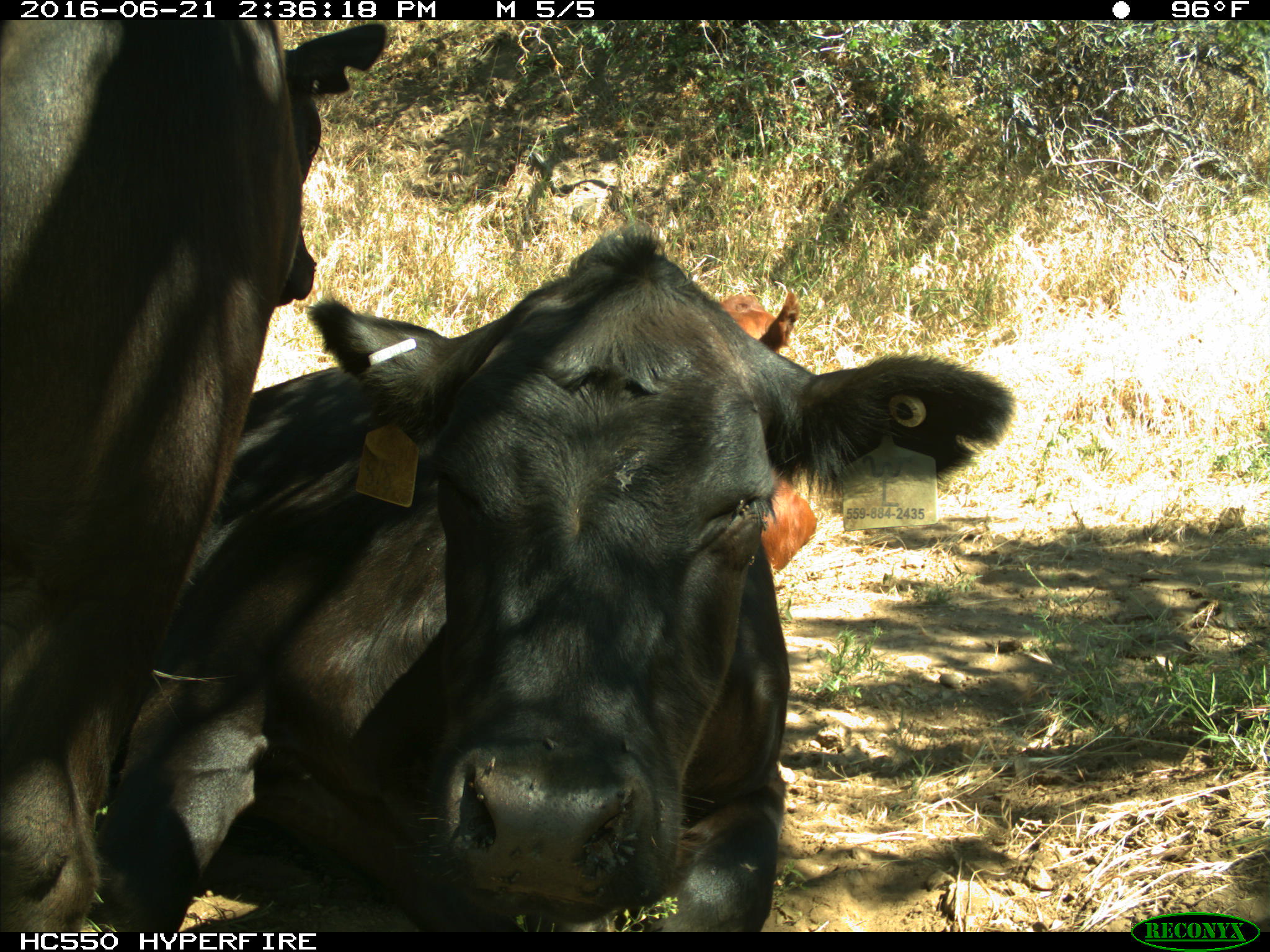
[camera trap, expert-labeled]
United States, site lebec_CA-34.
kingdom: Animalia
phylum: Chordata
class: Mammalia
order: Artiodactyla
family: Bovidae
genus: Bos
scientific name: Bos taurus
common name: domestic cow